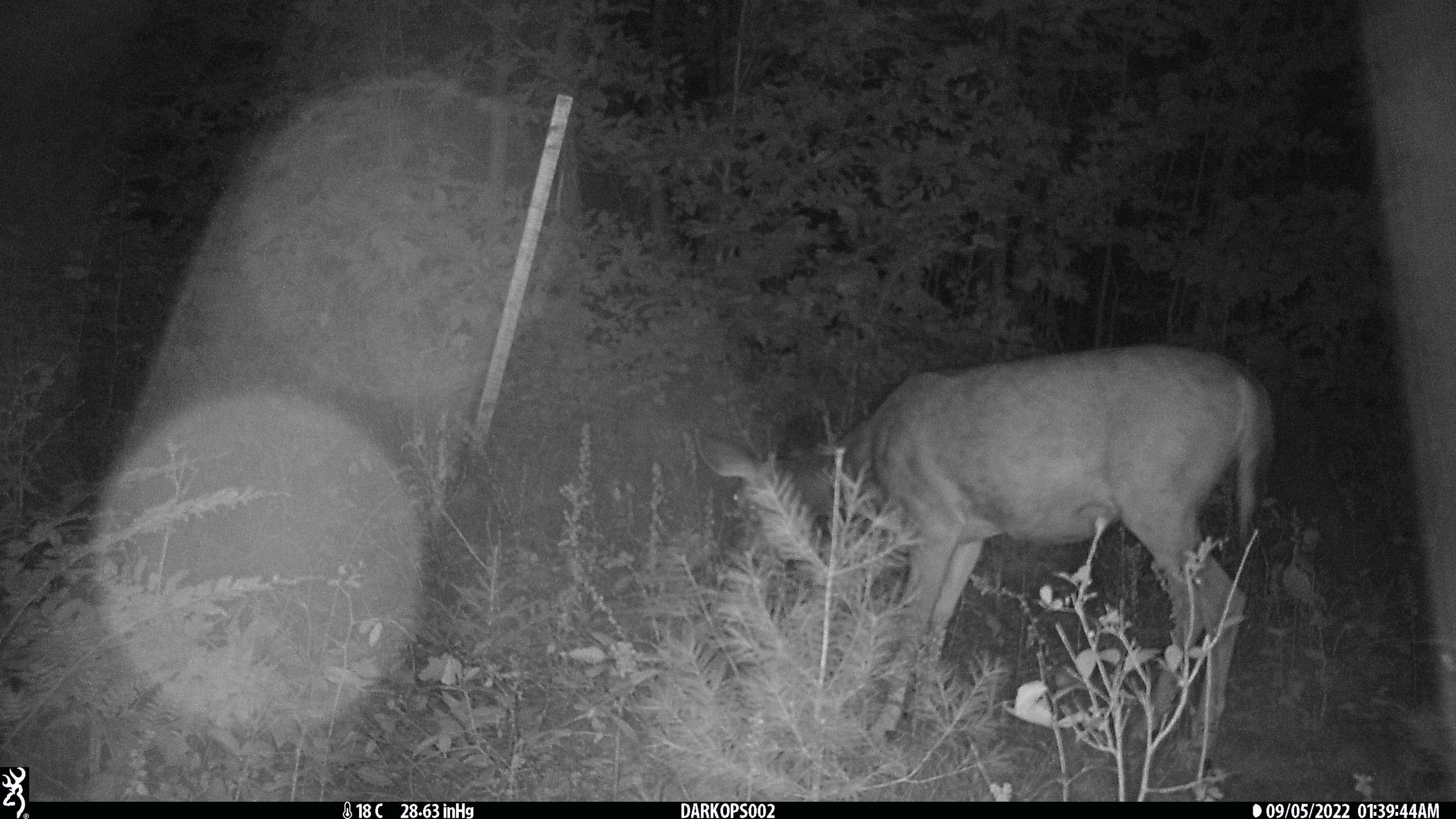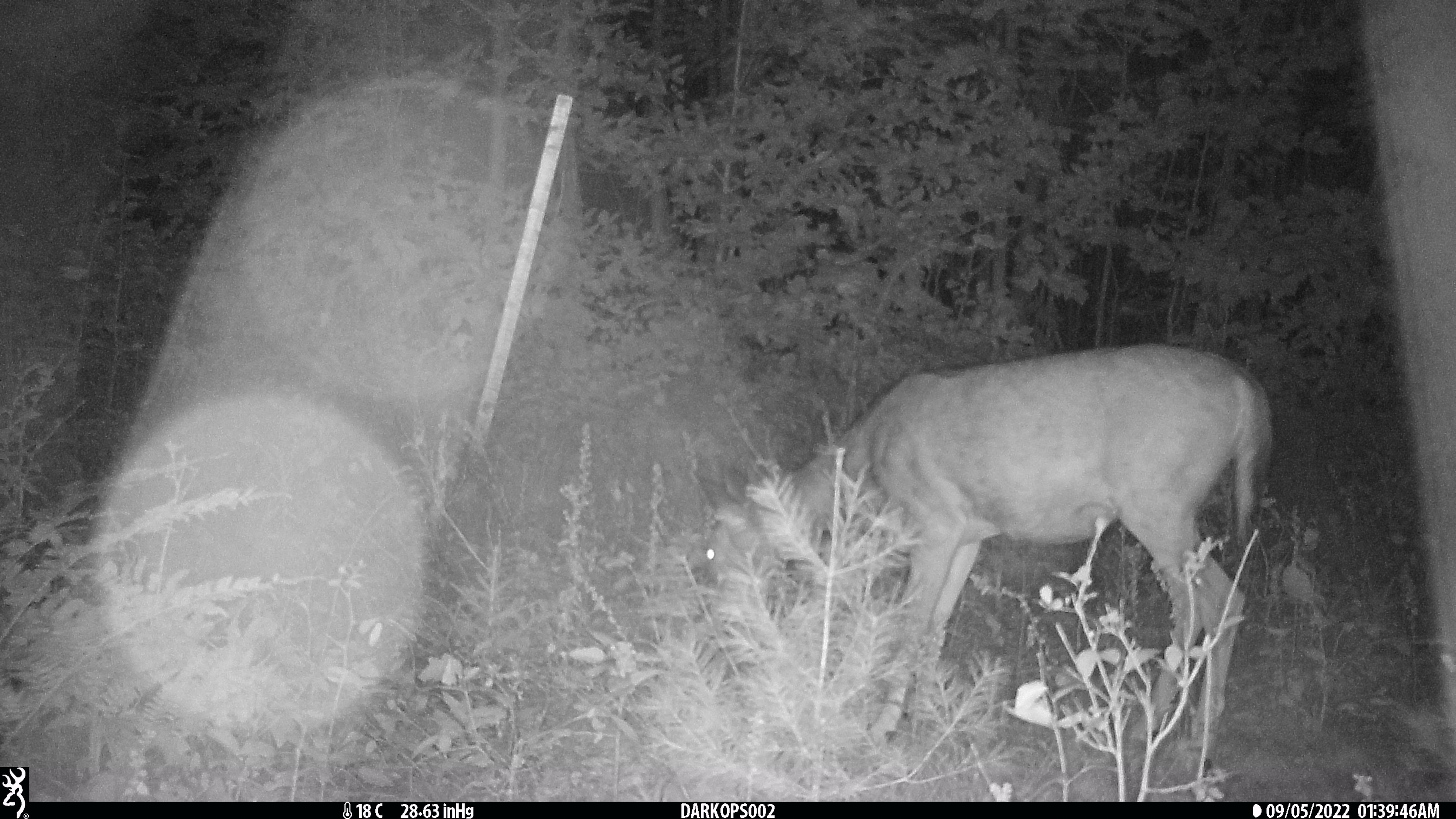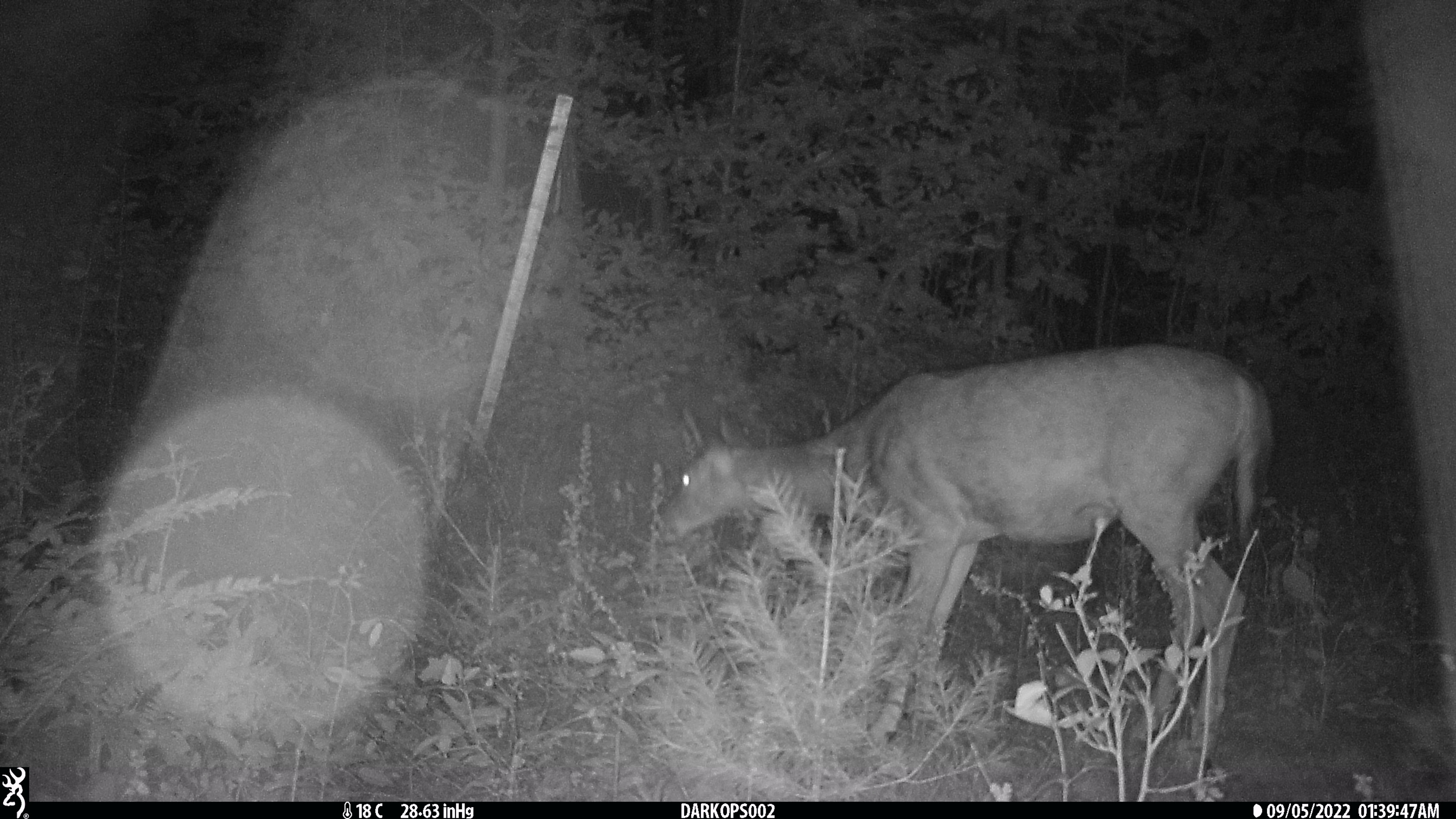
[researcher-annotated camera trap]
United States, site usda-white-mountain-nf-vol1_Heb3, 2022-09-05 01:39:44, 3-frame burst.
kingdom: Animalia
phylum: Chordata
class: Mammalia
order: Artiodactyla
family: Cervidae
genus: Odocoileus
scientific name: Odocoileus virginianus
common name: white-tailed deer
White-tailed deer (Odocoileus virginianus).